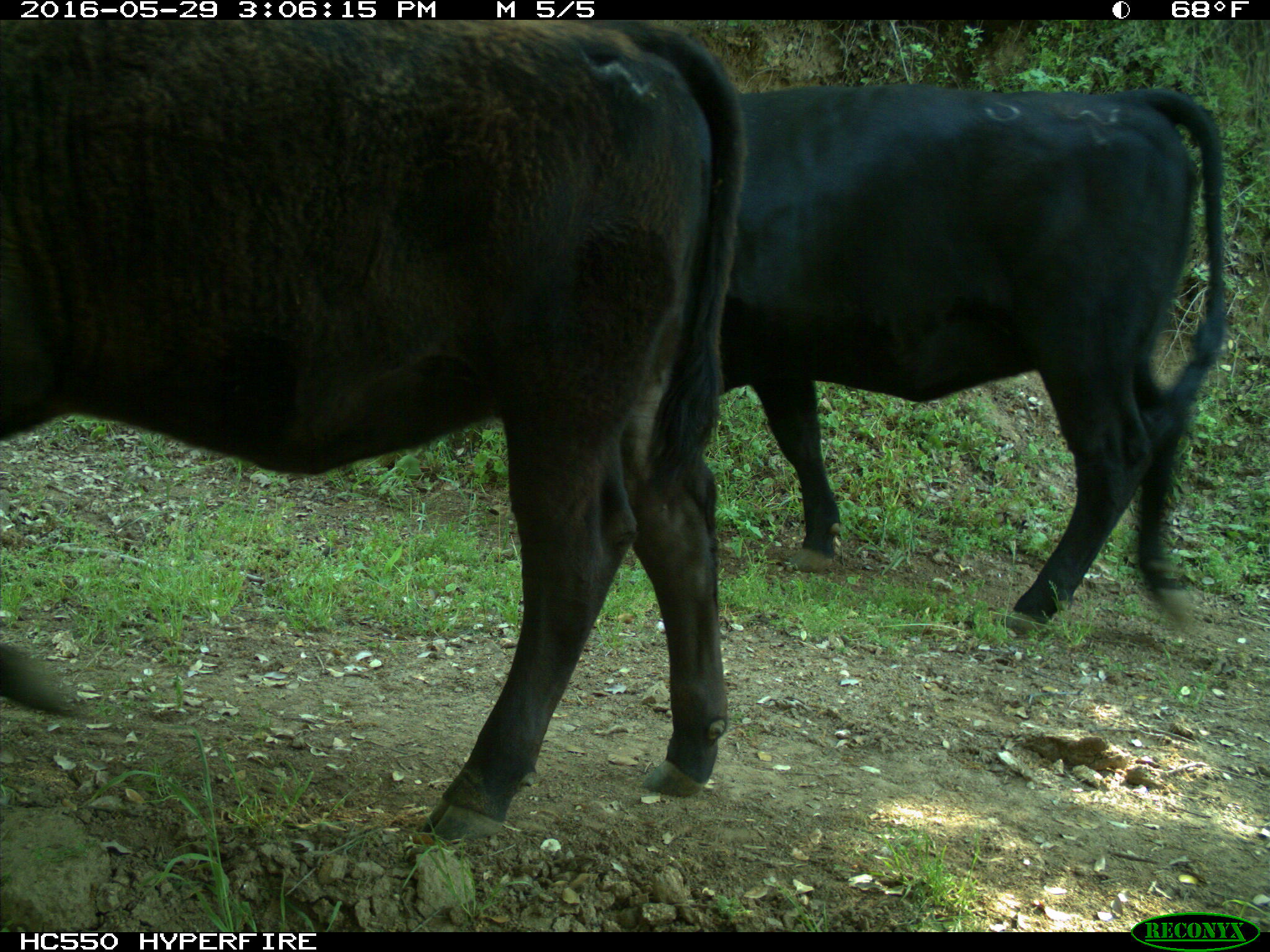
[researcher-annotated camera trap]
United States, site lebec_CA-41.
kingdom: Animalia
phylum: Chordata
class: Mammalia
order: Artiodactyla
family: Bovidae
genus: Bos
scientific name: Bos taurus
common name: domestic cow